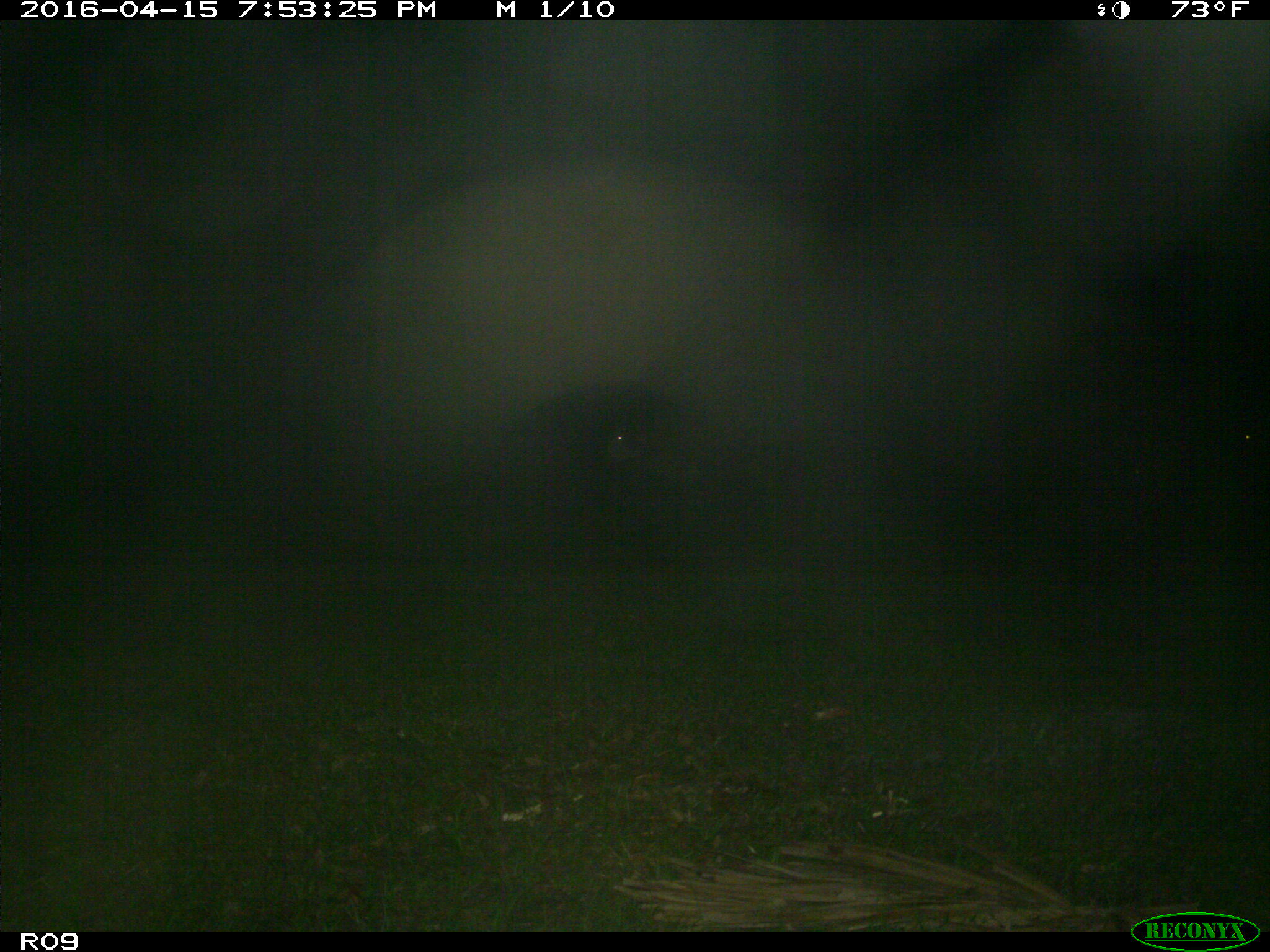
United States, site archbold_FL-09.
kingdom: Animalia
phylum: Chordata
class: Mammalia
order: Artiodactyla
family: Bovidae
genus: Bos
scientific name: Bos taurus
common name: domestic cow